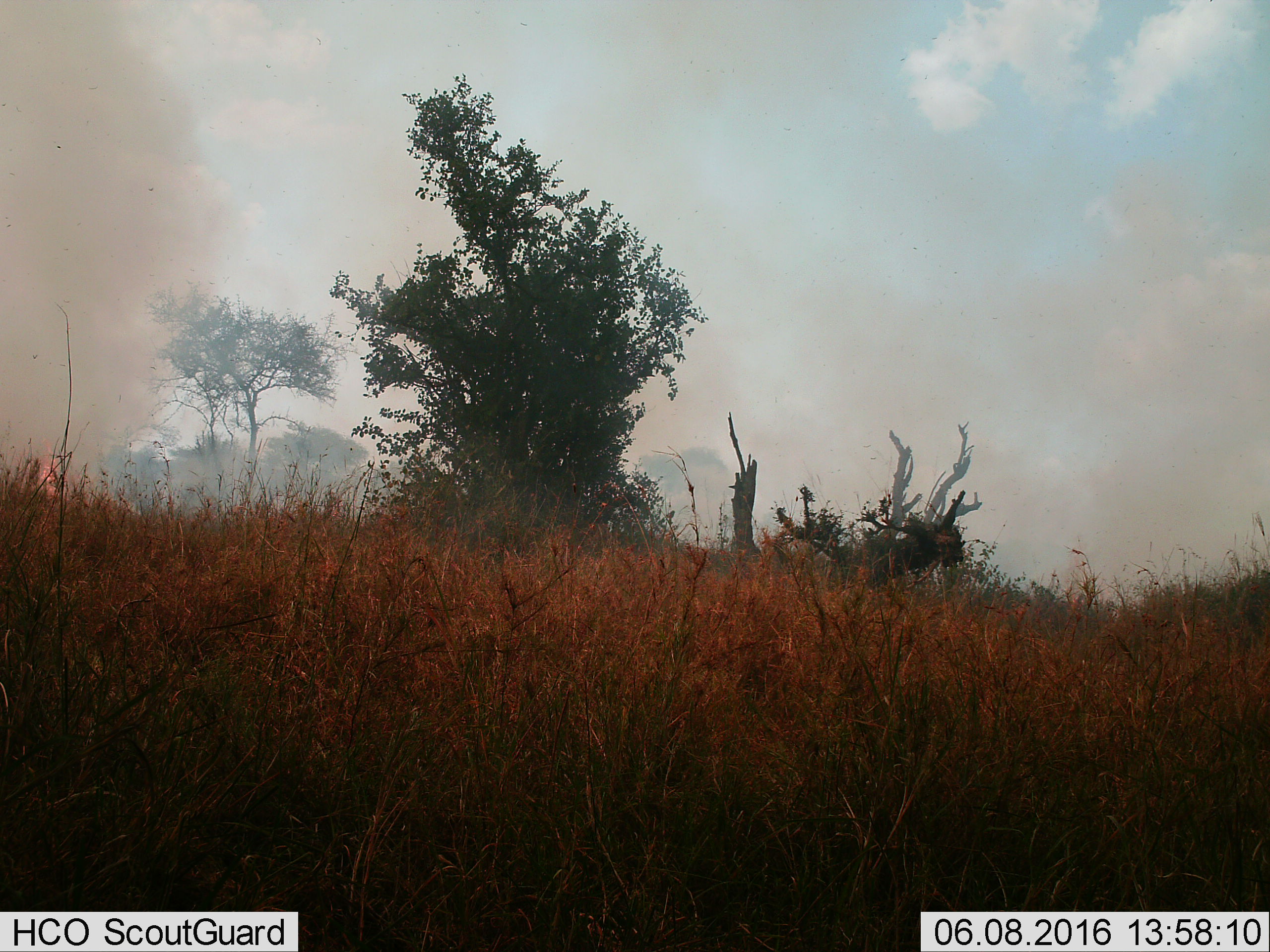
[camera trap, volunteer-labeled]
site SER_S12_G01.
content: unidentified animal